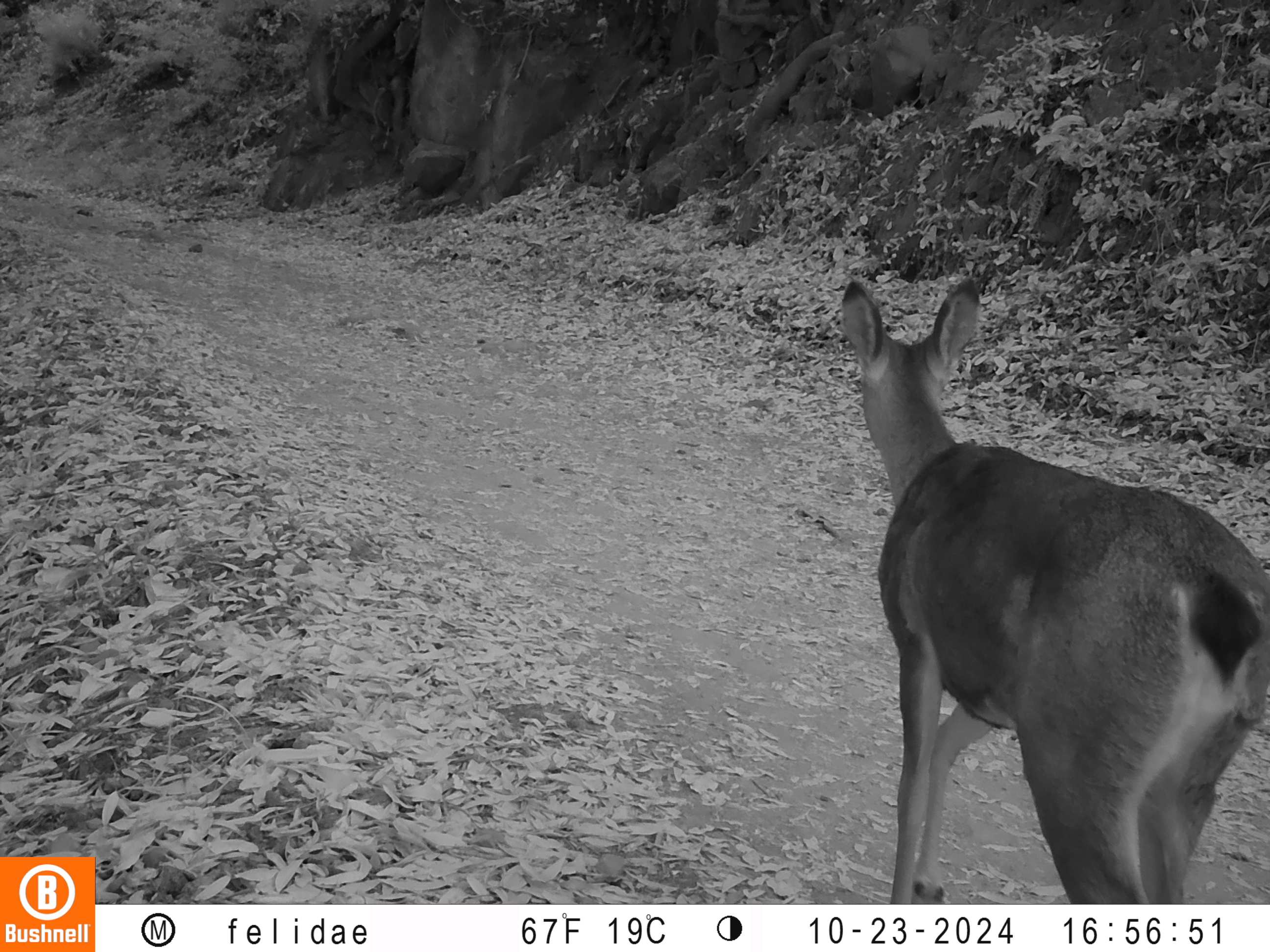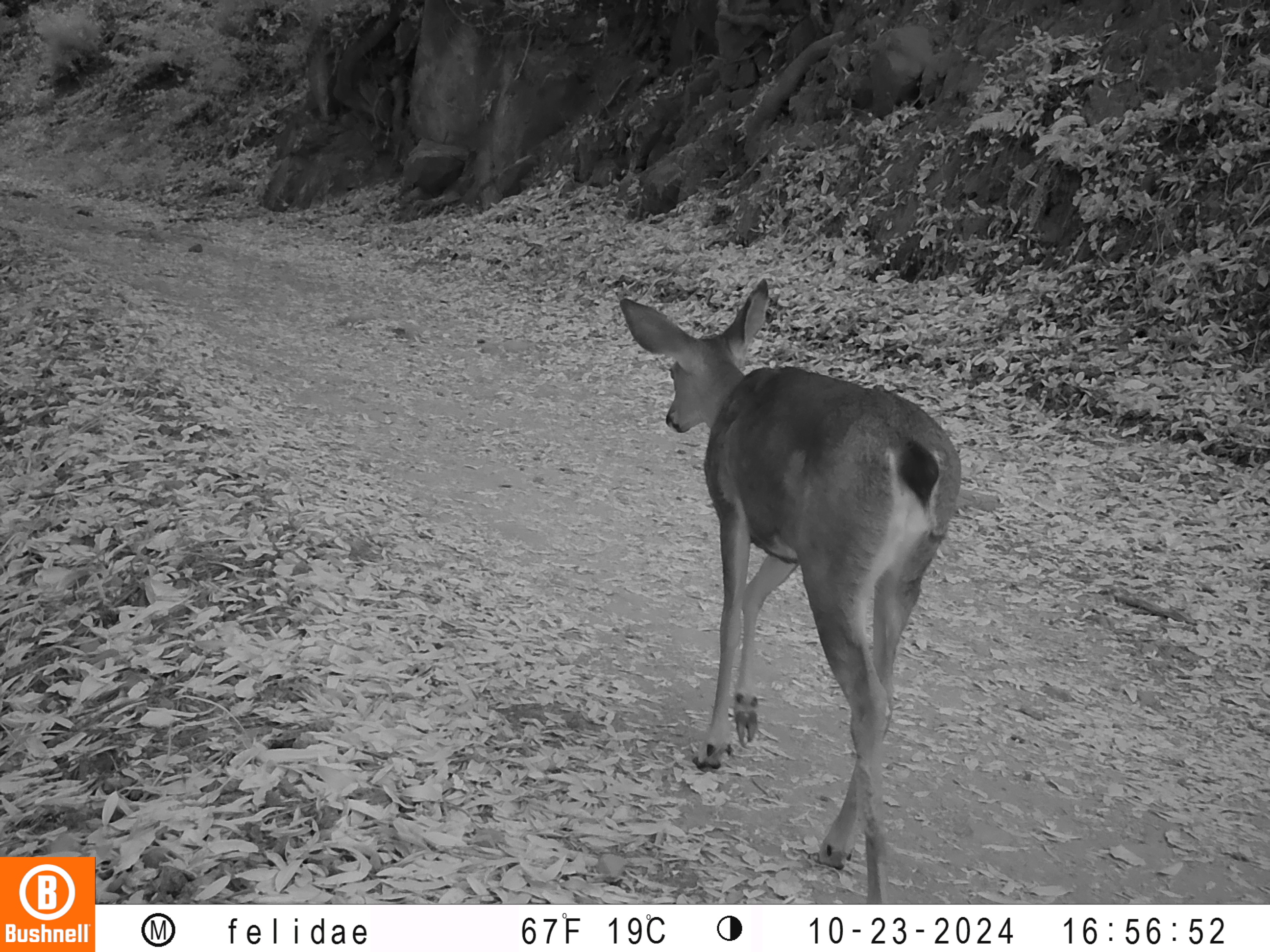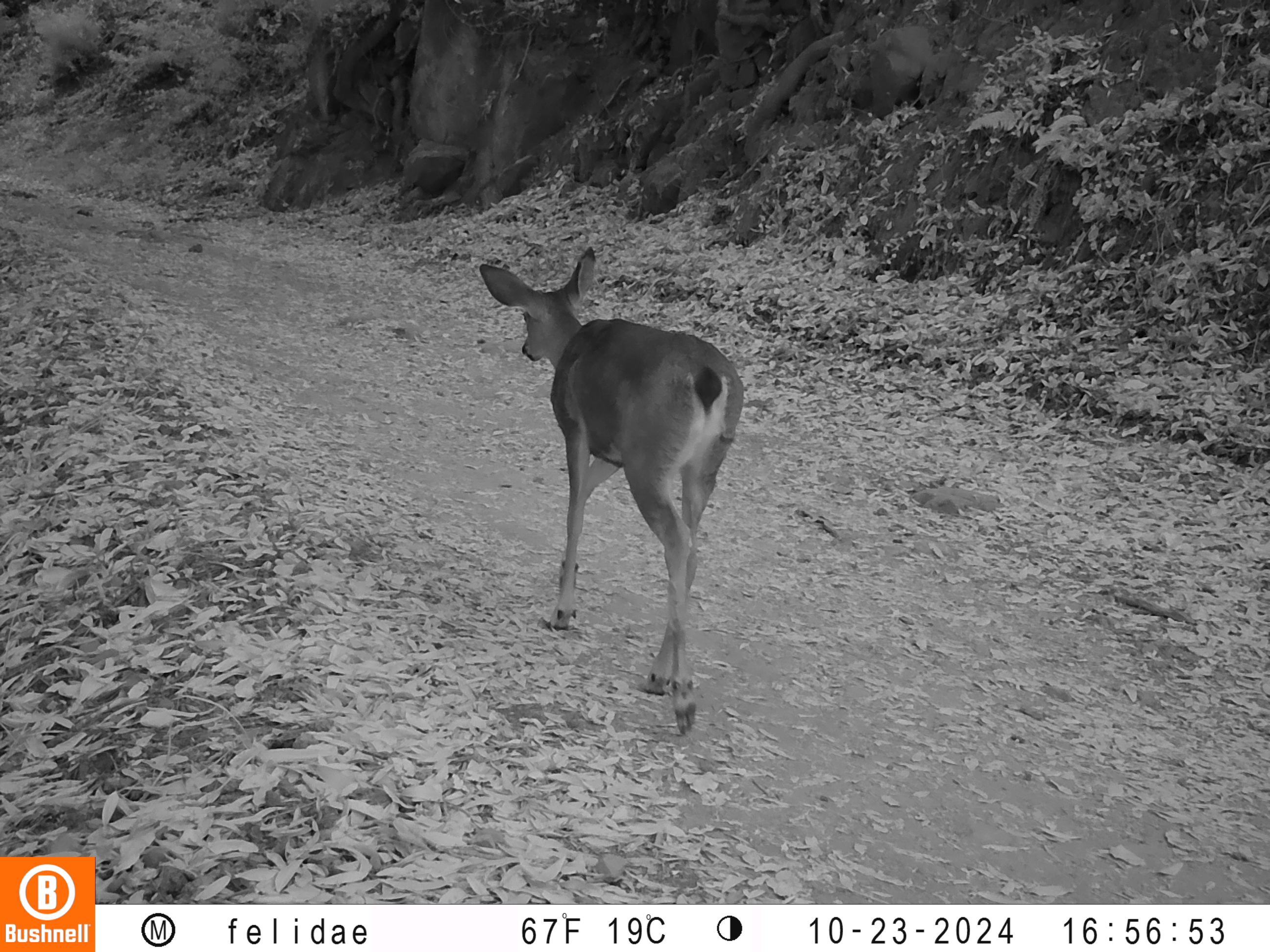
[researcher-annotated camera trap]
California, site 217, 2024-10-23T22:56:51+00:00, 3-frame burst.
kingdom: Animalia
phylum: Chordata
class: Mammalia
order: Artiodactyla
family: Cervidae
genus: Odocoileus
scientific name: Odocoileus hemionus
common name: mule deer